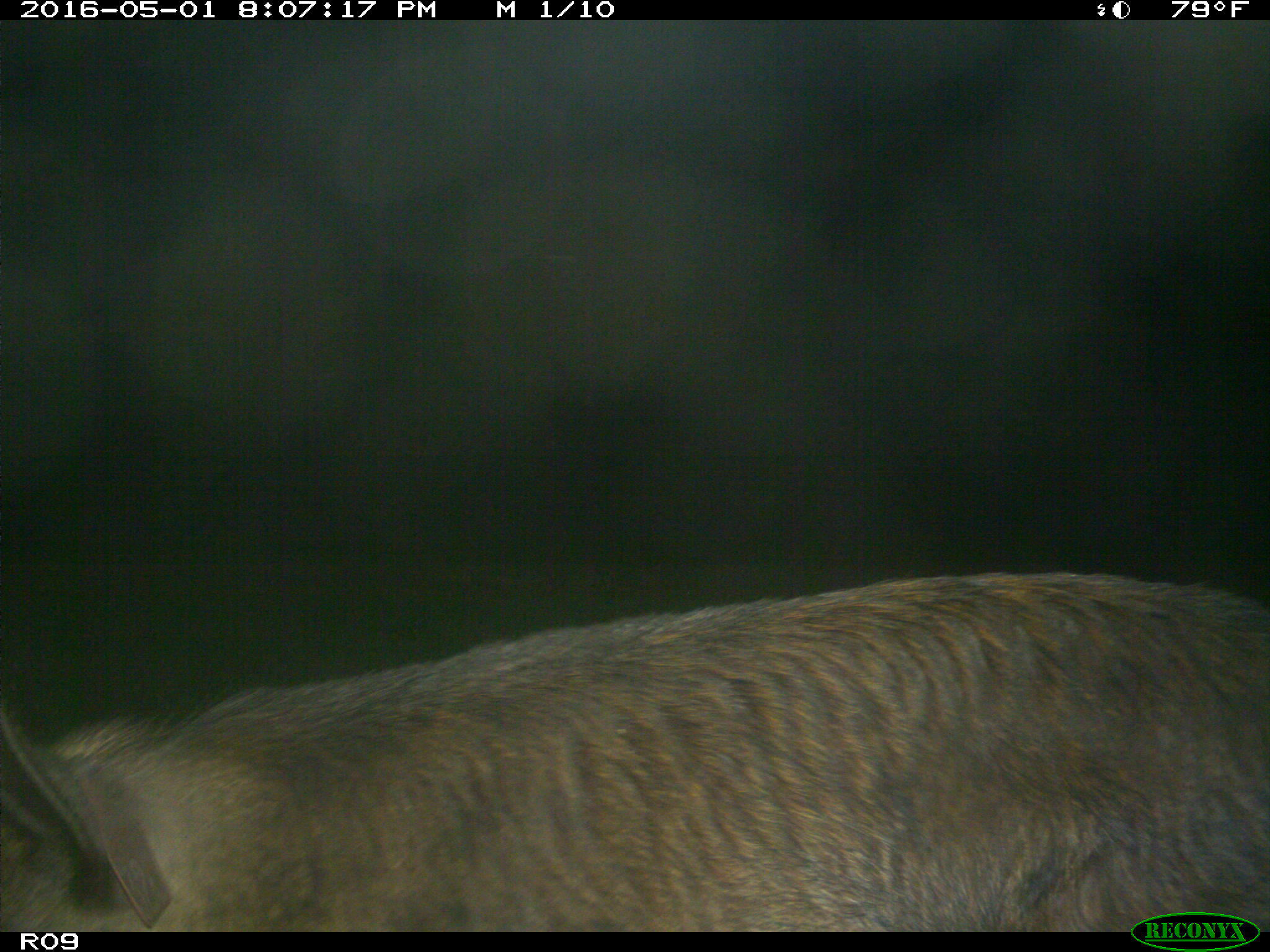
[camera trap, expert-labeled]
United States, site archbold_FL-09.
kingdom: Animalia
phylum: Chordata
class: Mammalia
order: Artiodactyla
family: Suidae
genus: Sus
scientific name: Sus scrofa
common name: wild boar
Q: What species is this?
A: Sus scrofa (wild boar).